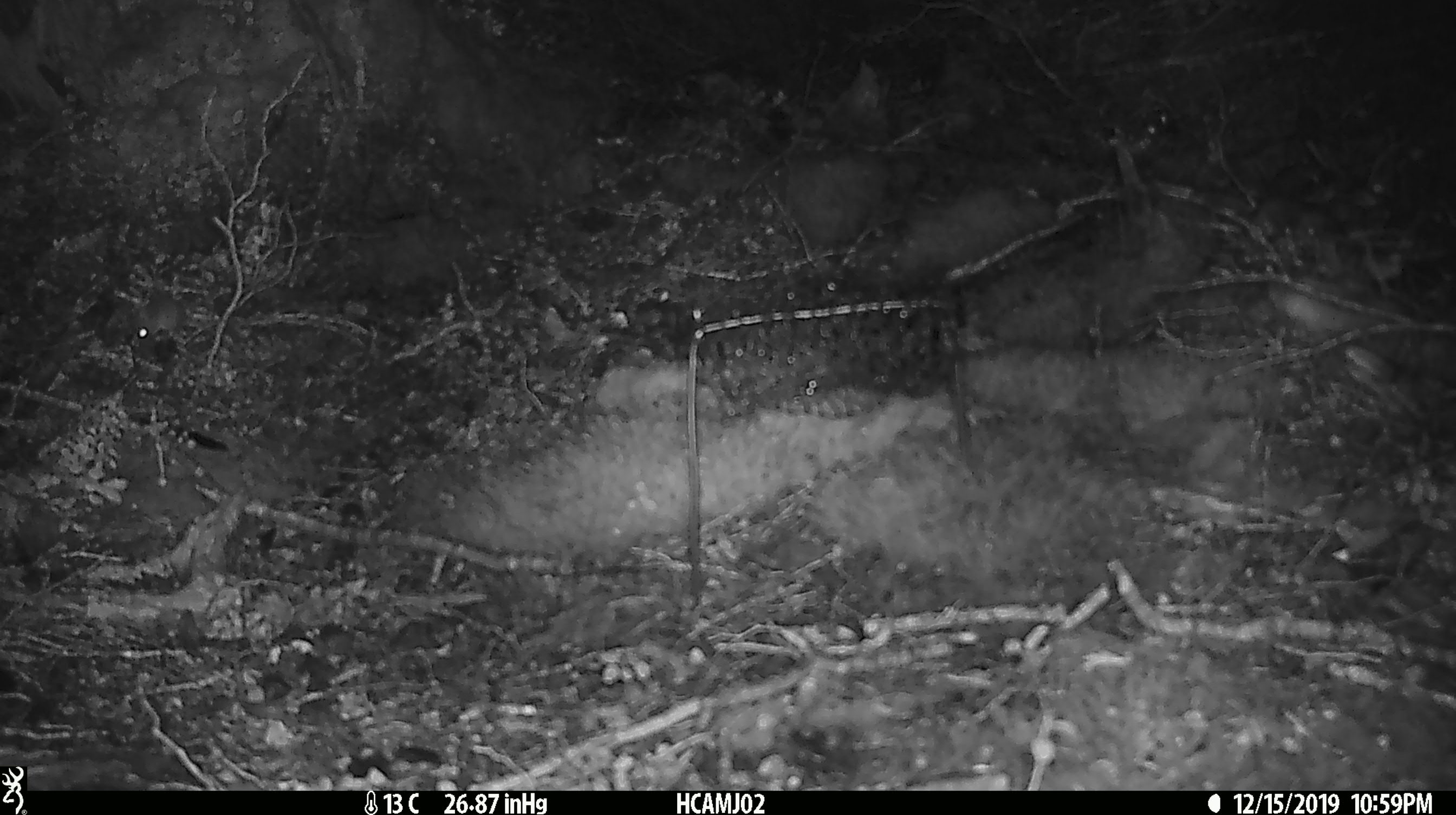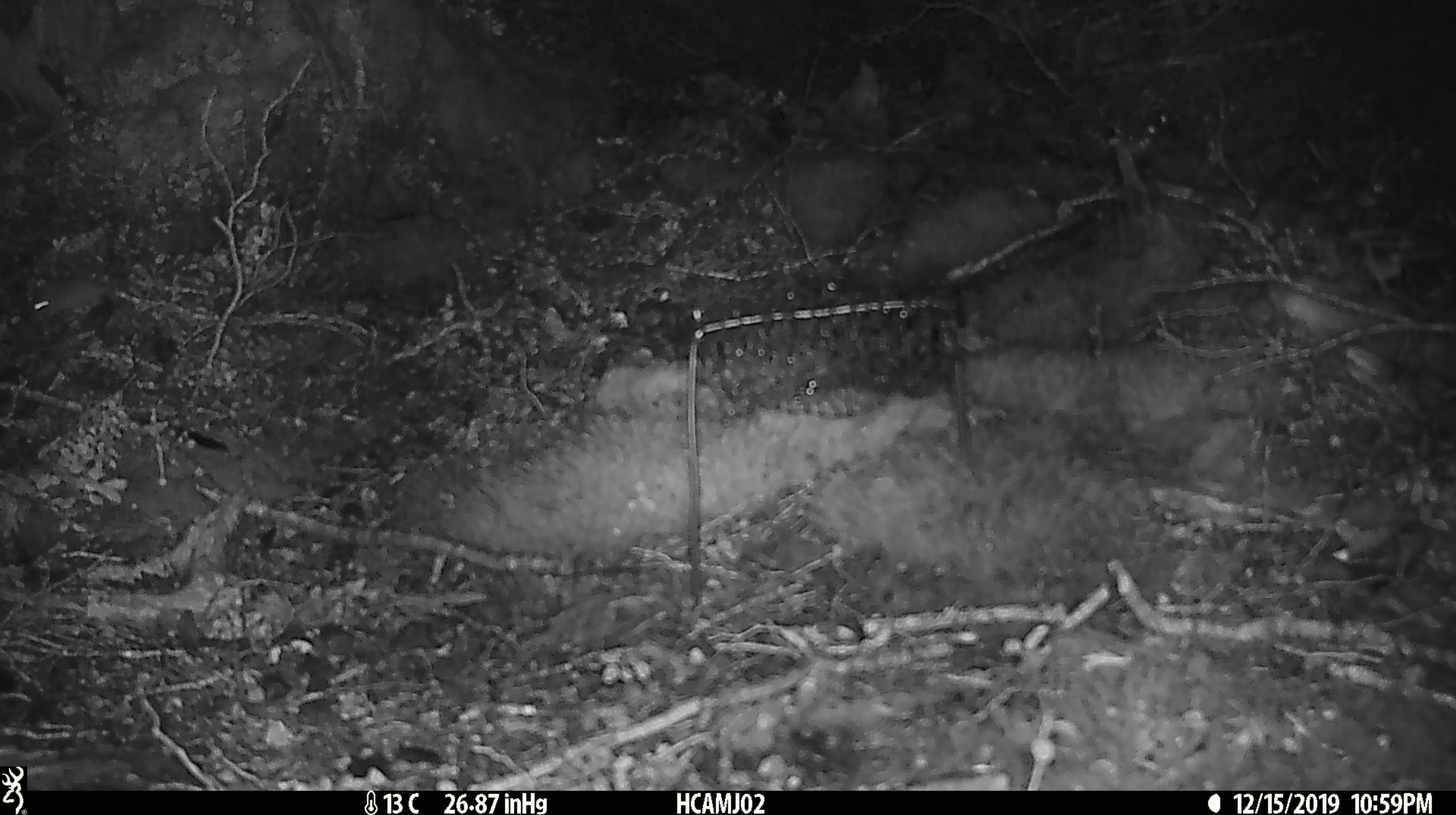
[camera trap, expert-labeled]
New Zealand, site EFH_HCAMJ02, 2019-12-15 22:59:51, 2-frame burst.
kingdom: Animalia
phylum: Chordata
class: Mammalia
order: Rodentia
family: Muridae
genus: Mus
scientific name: Mus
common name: mouse